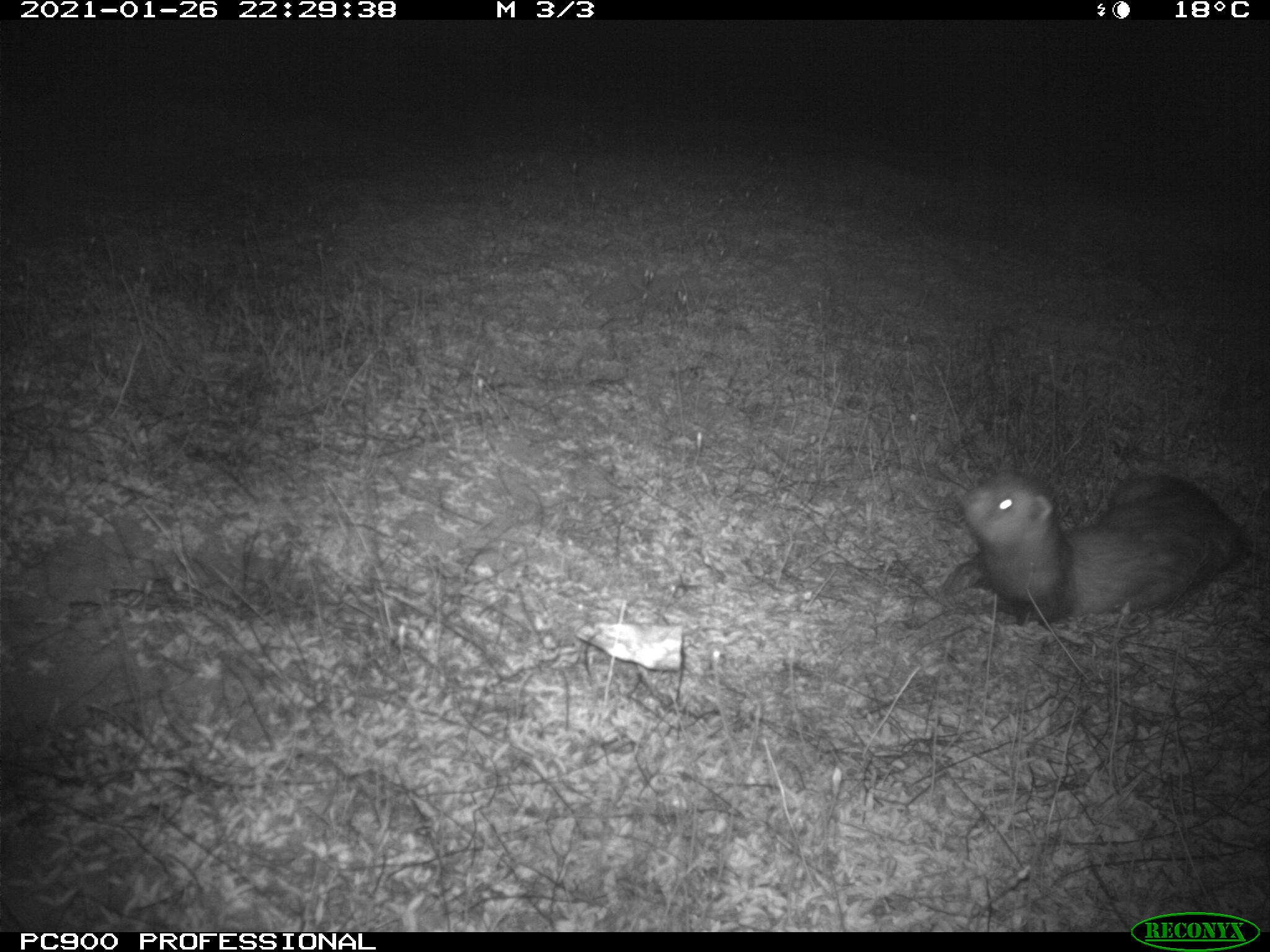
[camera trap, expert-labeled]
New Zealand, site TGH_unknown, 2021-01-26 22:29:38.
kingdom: Animalia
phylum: Chordata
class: Mammalia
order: Carnivora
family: Mustelidae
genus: Mustela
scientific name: Mustela furo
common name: ferret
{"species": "ferret (Mustela furo)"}